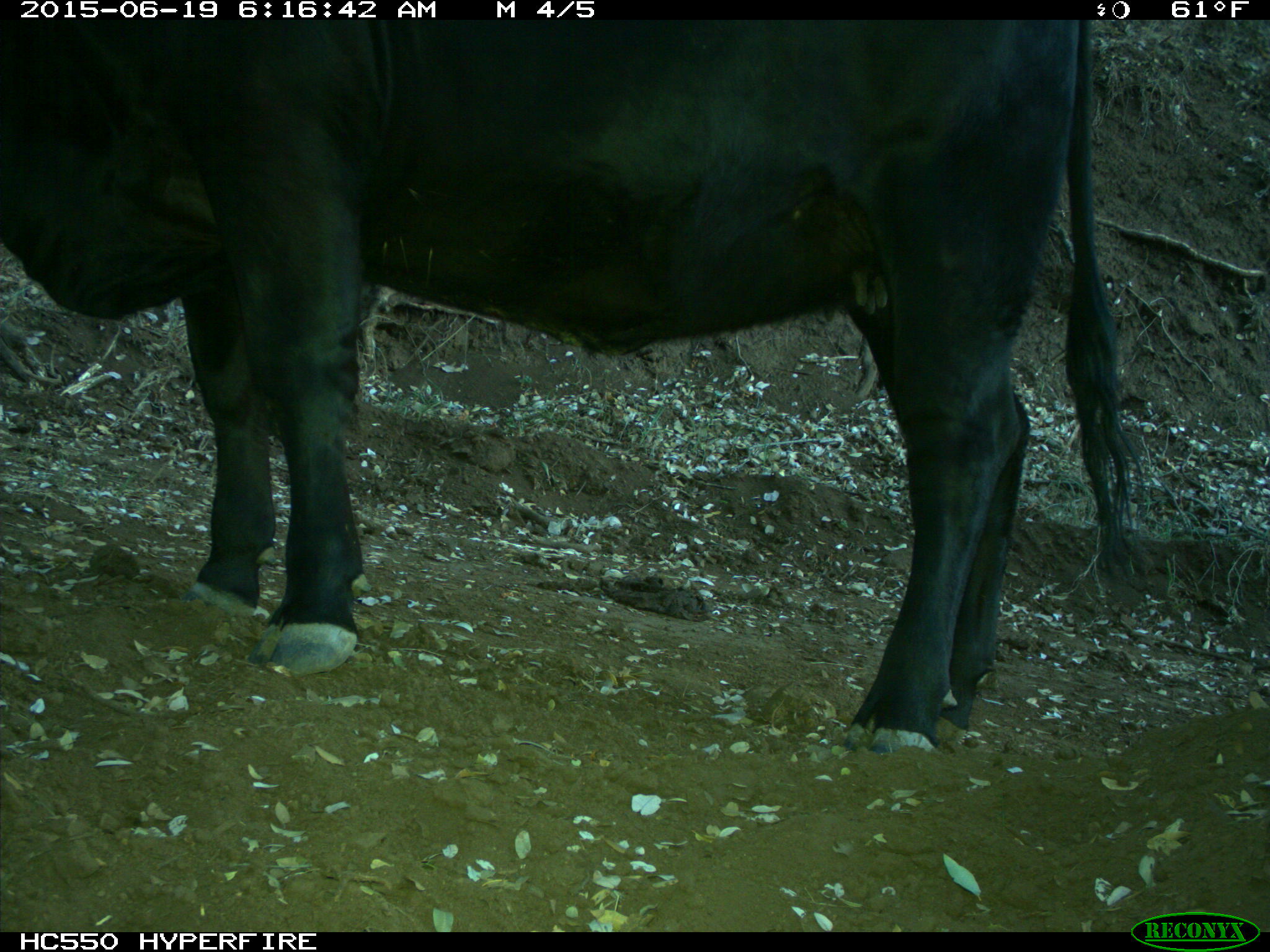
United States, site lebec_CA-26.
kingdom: Animalia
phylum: Chordata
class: Mammalia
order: Artiodactyla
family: Bovidae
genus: Bos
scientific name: Bos taurus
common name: domestic cow